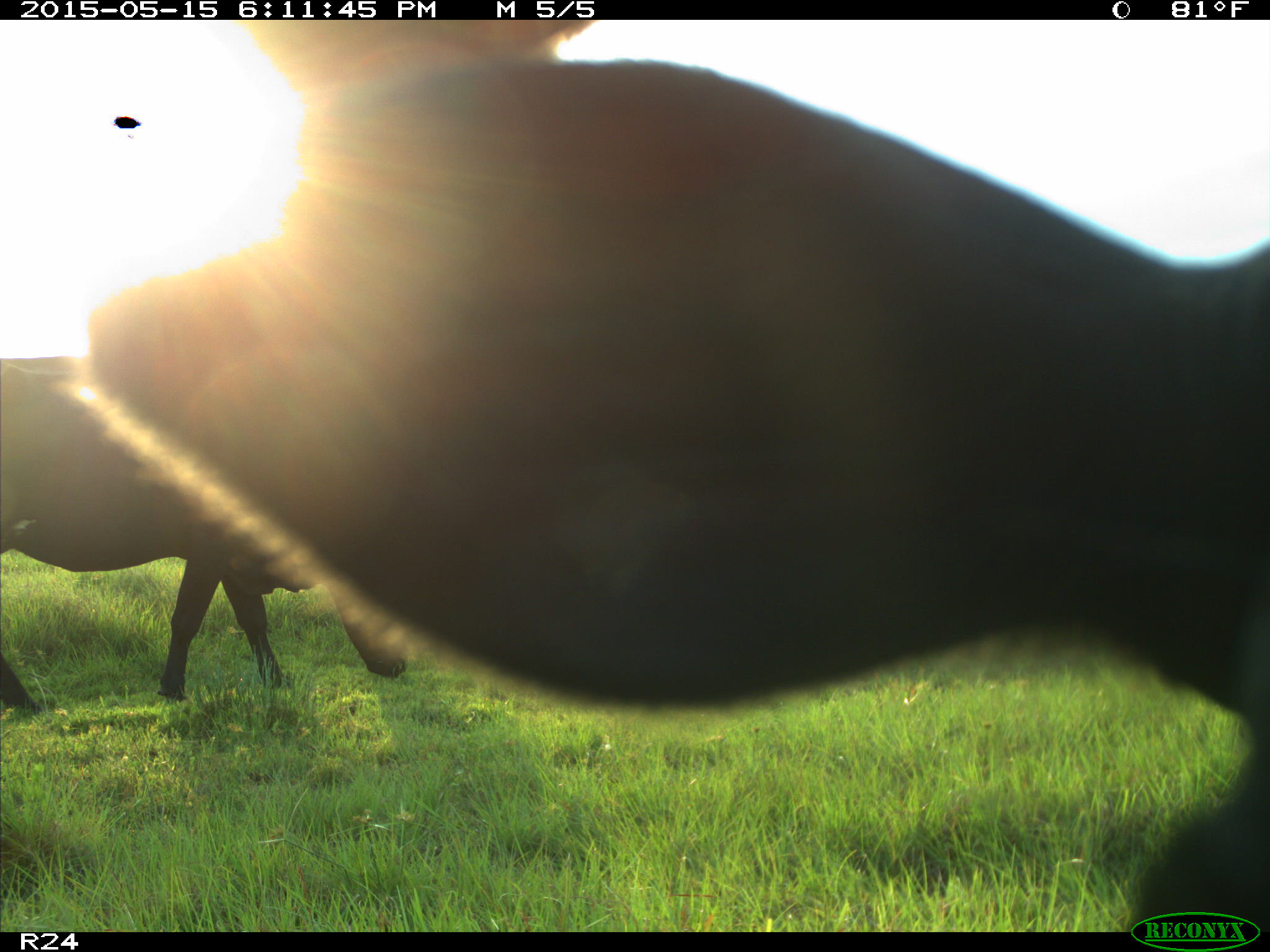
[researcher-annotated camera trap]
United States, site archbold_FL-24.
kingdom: Animalia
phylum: Chordata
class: Mammalia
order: Artiodactyla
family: Bovidae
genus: Bos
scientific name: Bos taurus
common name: domestic cow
Bos taurus (domestic cow).